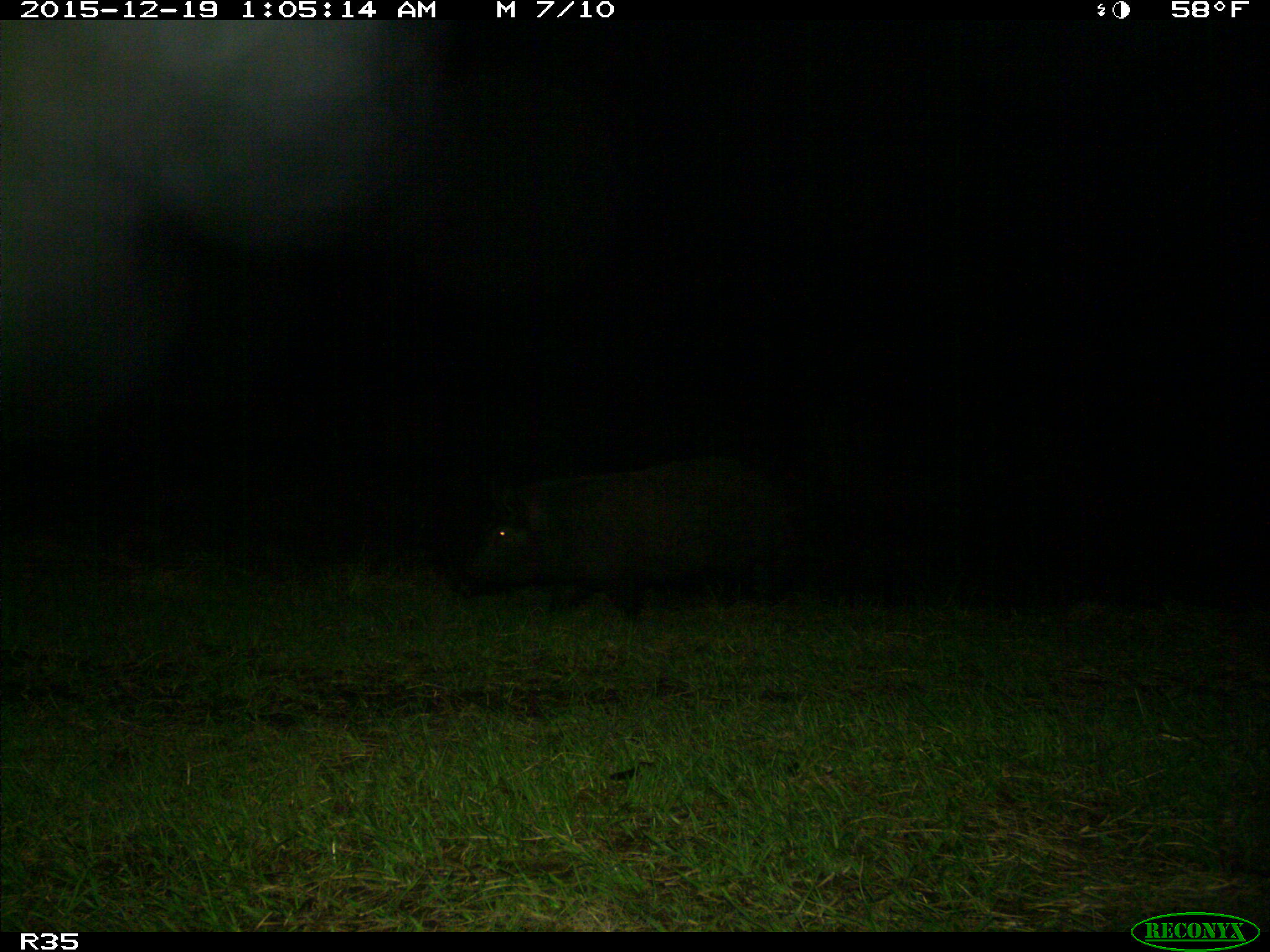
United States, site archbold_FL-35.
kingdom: Animalia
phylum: Chordata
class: Mammalia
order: Artiodactyla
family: Suidae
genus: Sus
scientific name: Sus scrofa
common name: wild boar